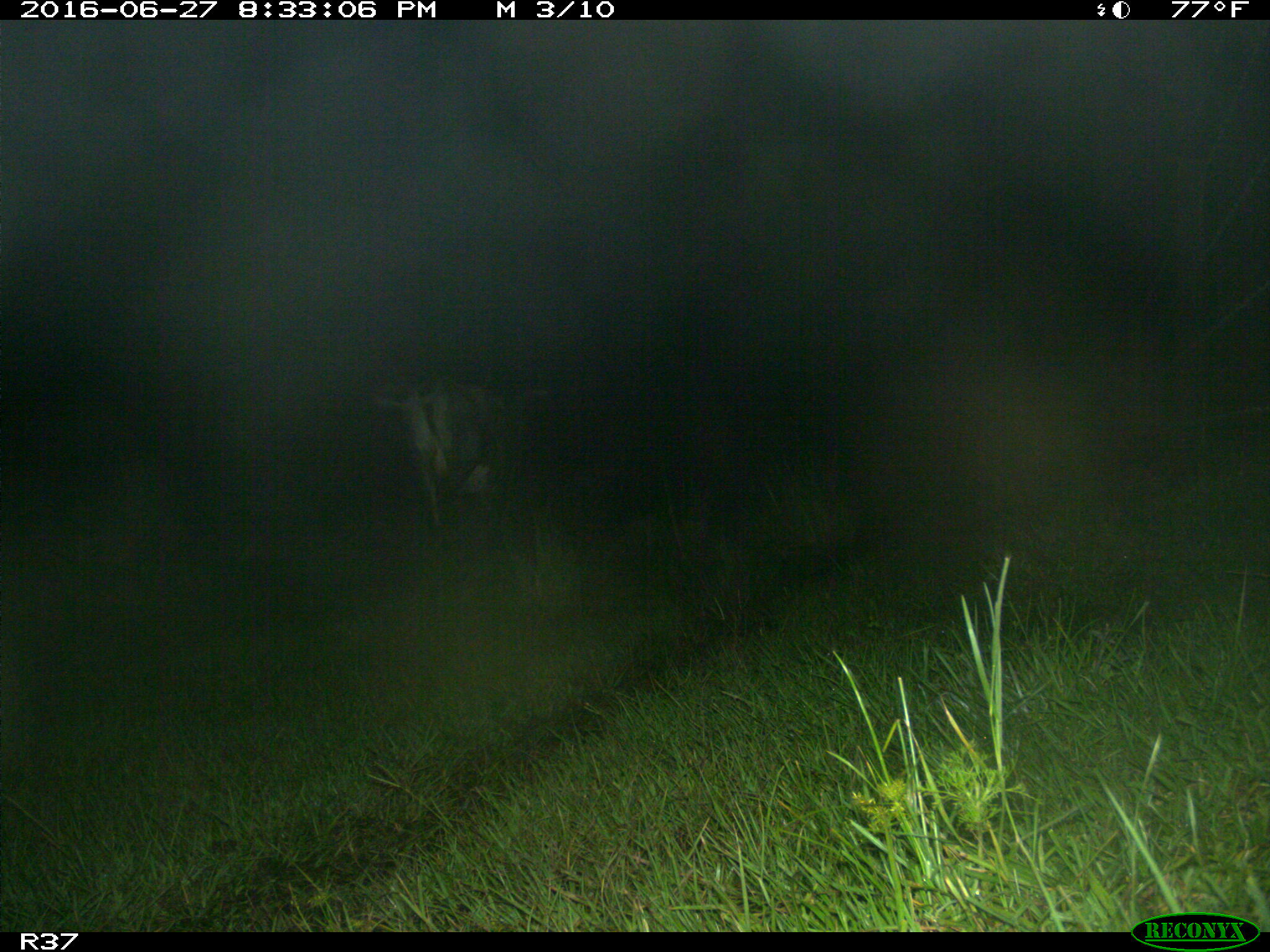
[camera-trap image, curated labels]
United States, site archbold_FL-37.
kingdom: Animalia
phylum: Chordata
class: Mammalia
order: Artiodactyla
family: Bovidae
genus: Bos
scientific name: Bos taurus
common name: domestic cow